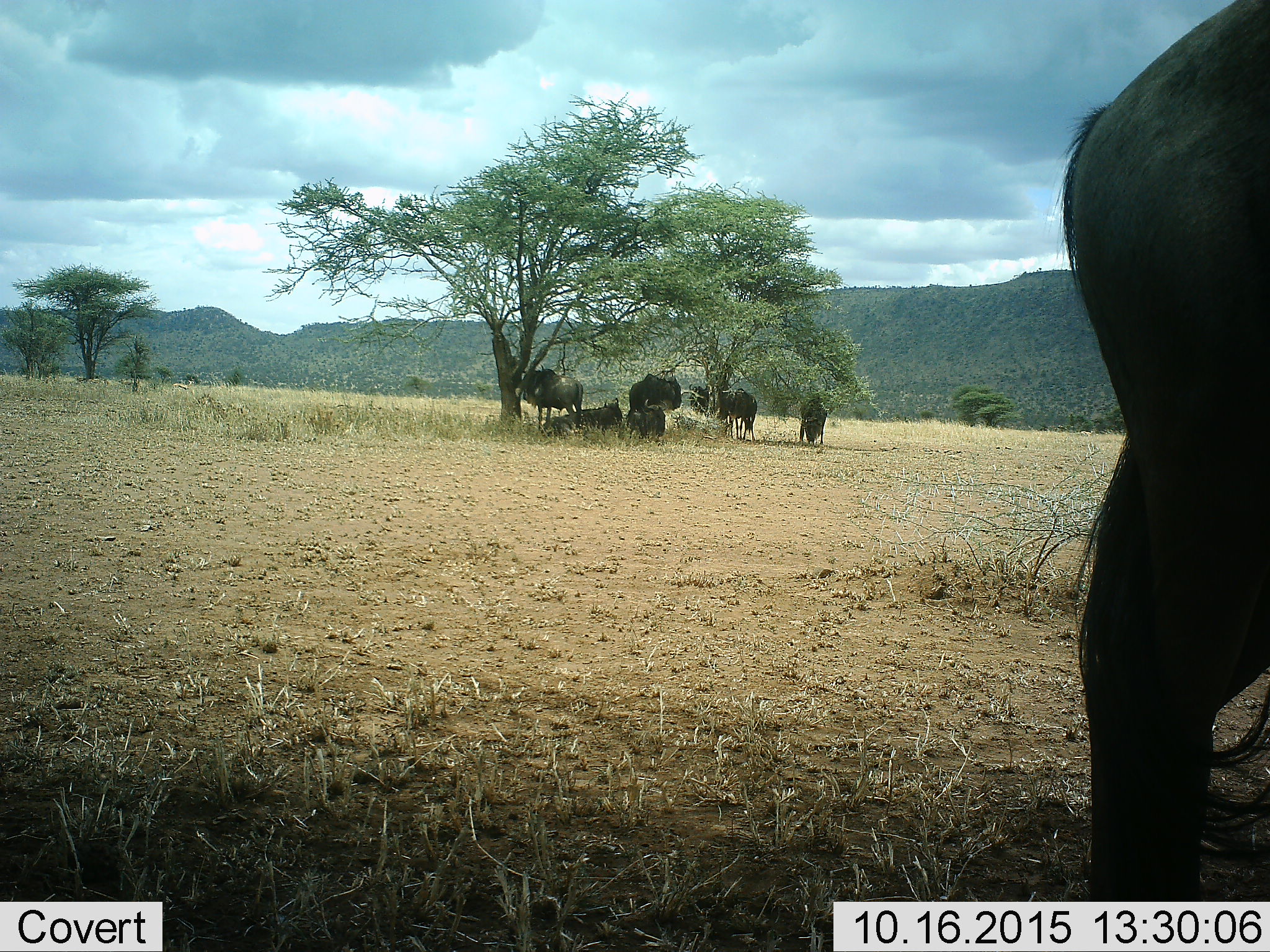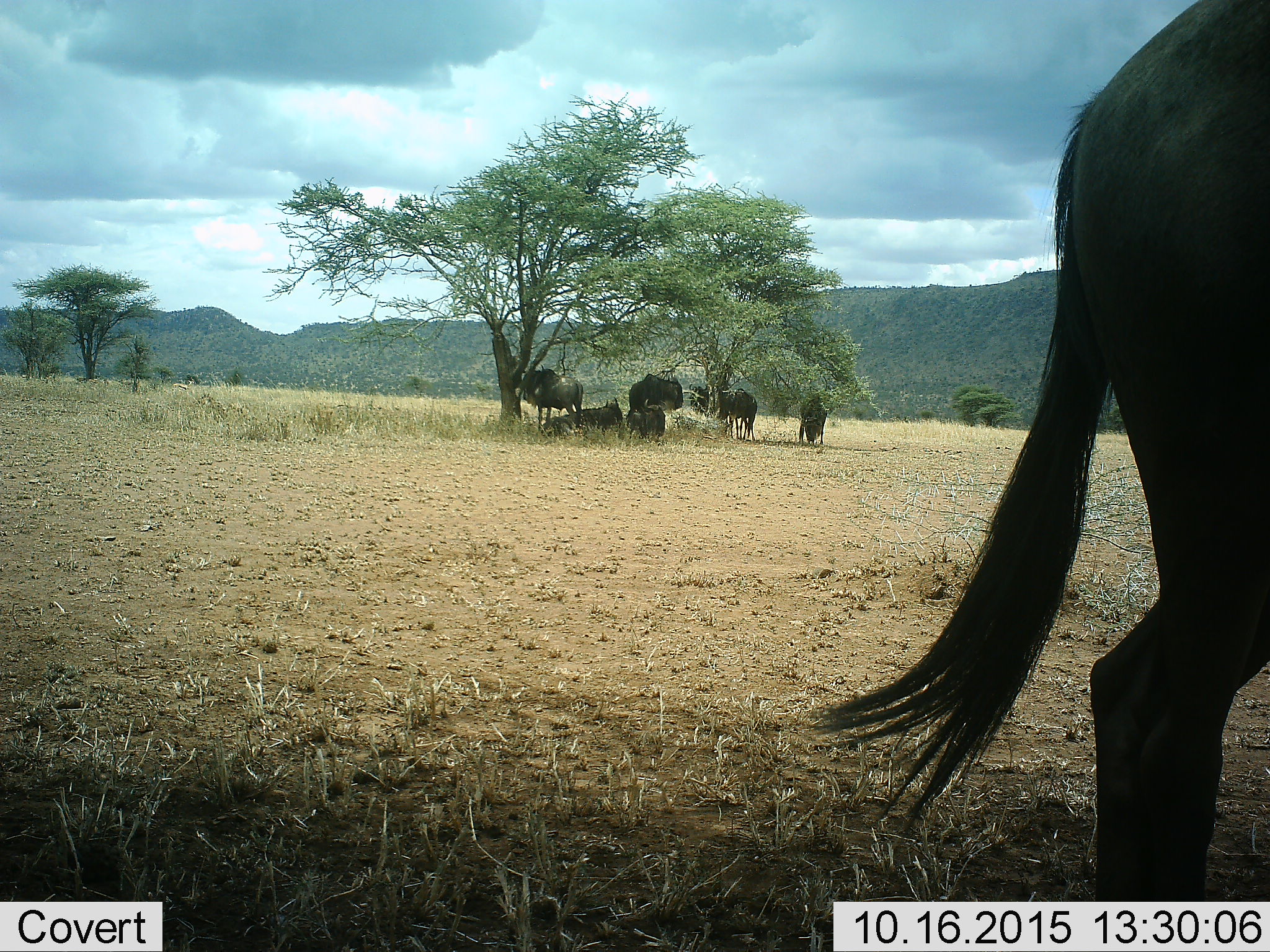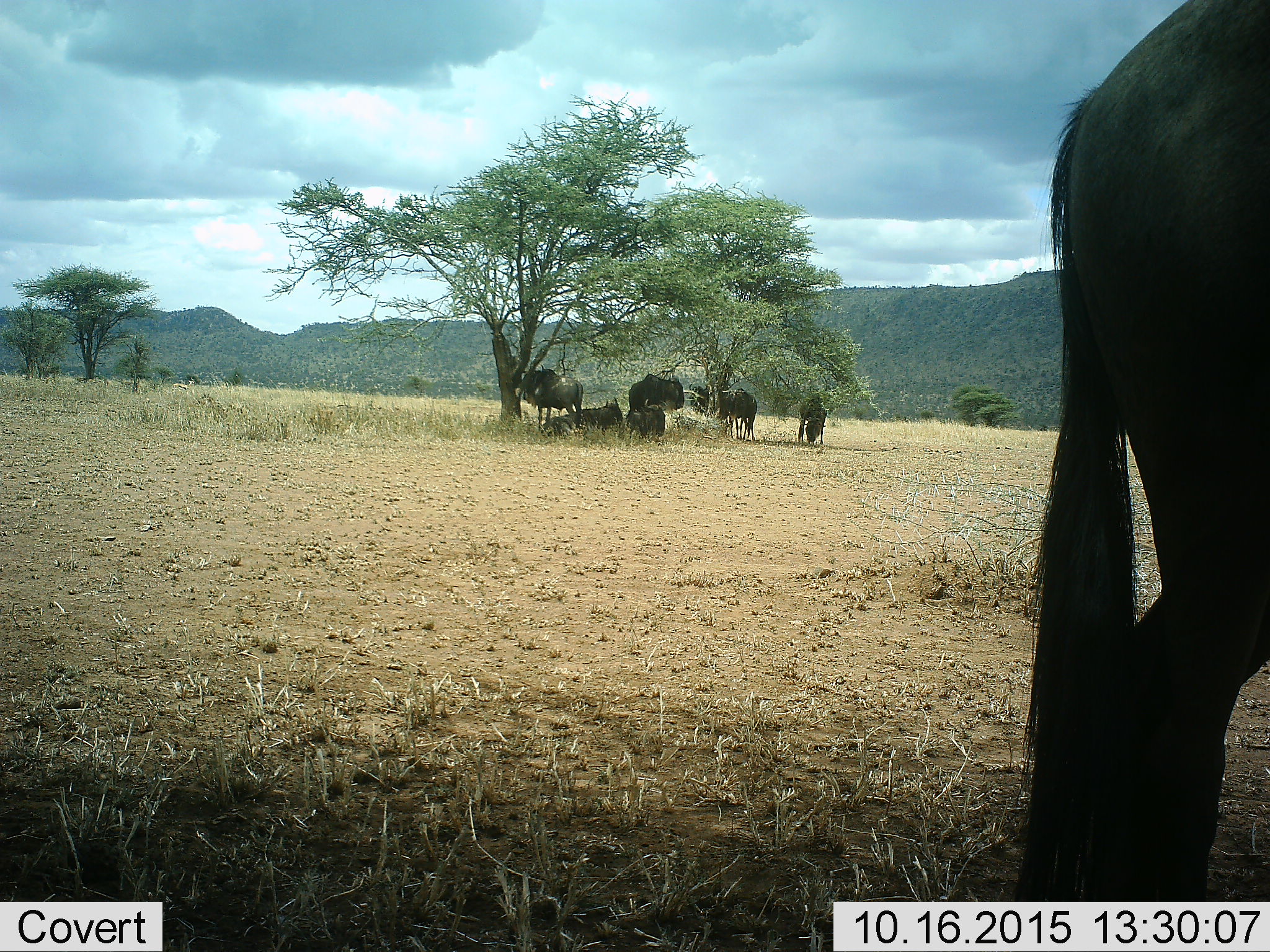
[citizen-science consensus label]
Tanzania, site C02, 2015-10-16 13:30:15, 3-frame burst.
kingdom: Animalia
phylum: Chordata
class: Mammalia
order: Artiodactyla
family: Bovidae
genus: Connochaetes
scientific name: Connochaetes taurinus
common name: blue wildebeest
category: wildebeest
Wildebeest (blue wildebeest) (Connochaetes taurinus), count 8. Behavior (volunteer vote fractions): standing 85%, resting 92%, moving 8%, interacting 0%. Young present (vote fraction): 0%. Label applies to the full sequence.